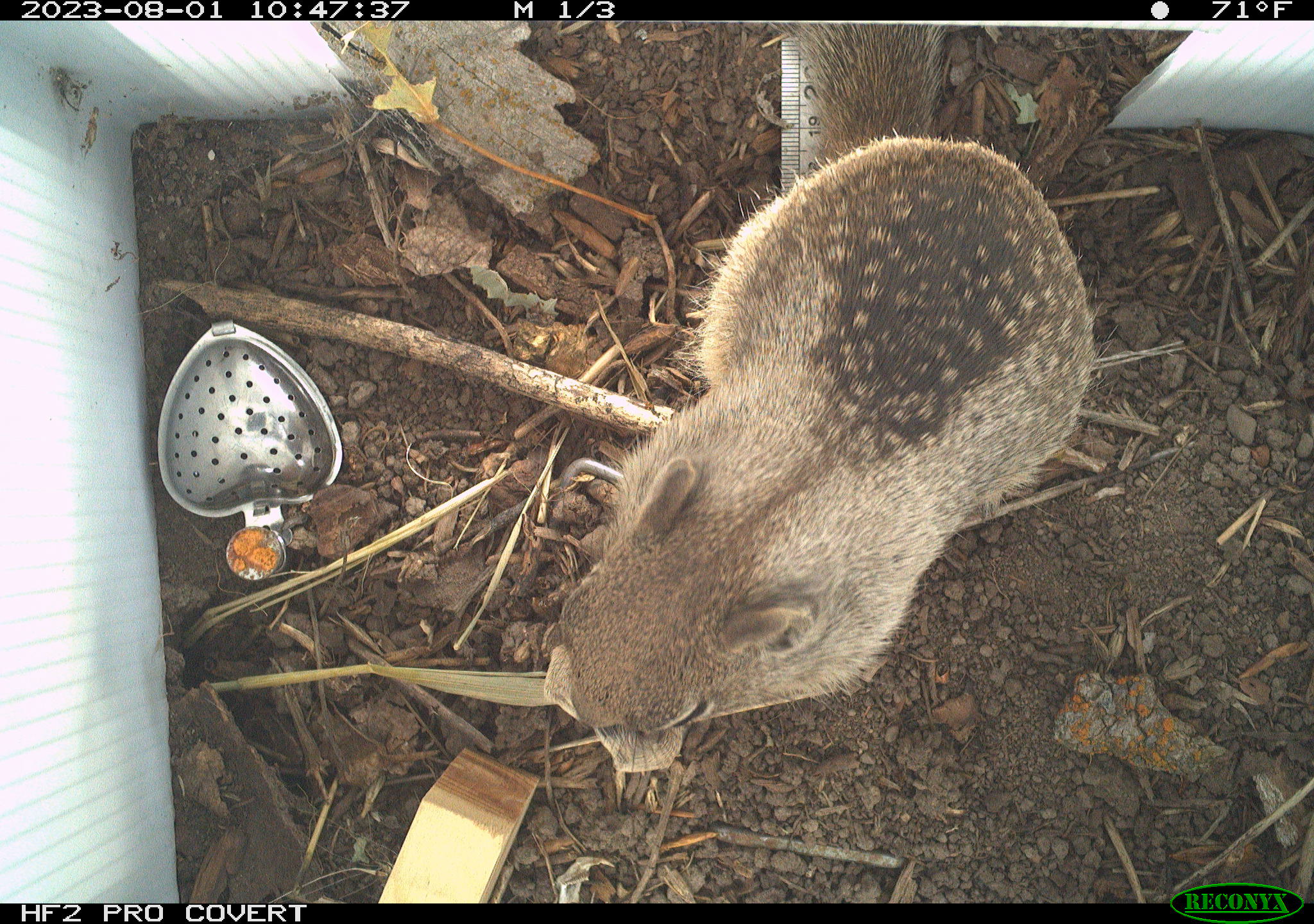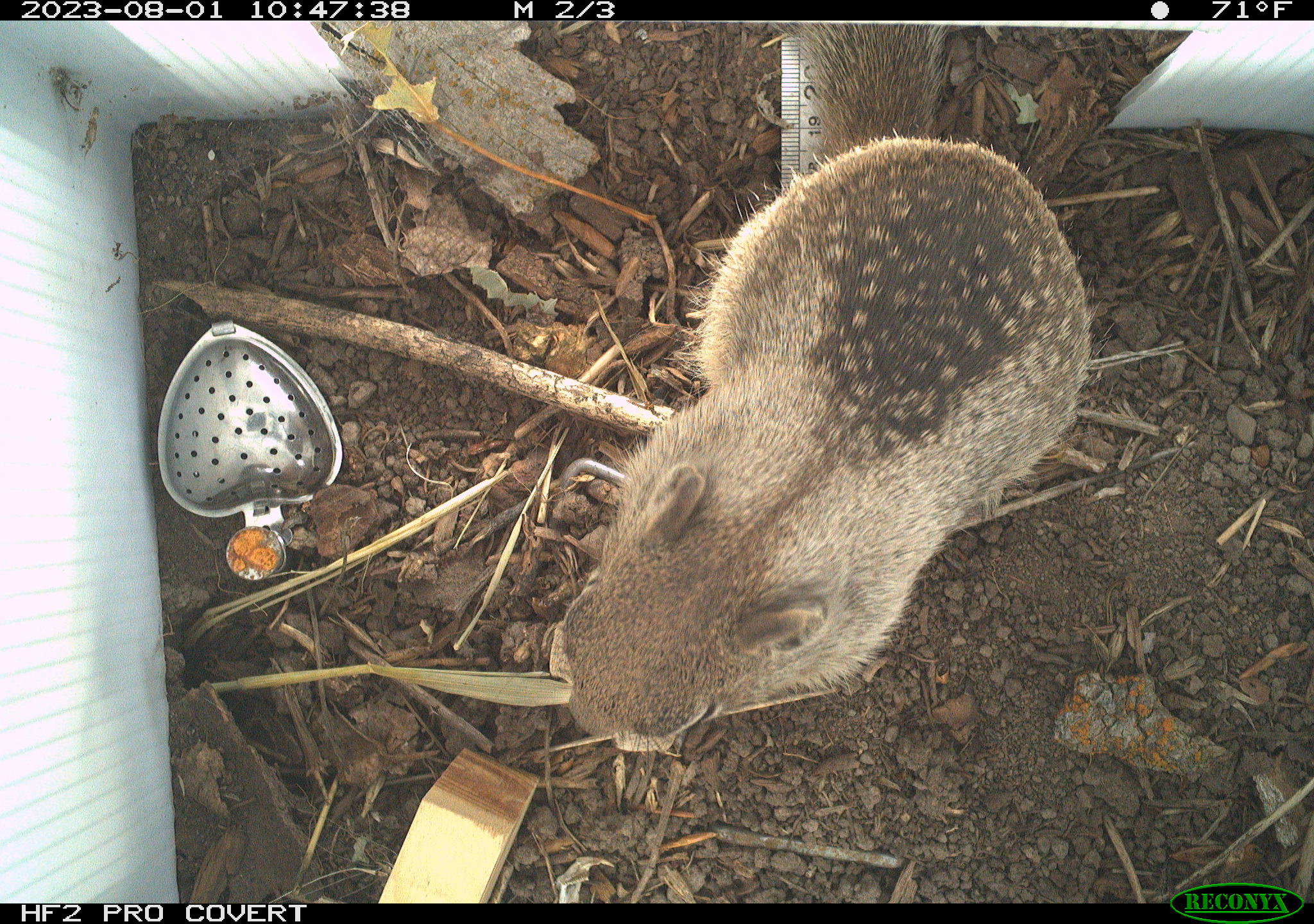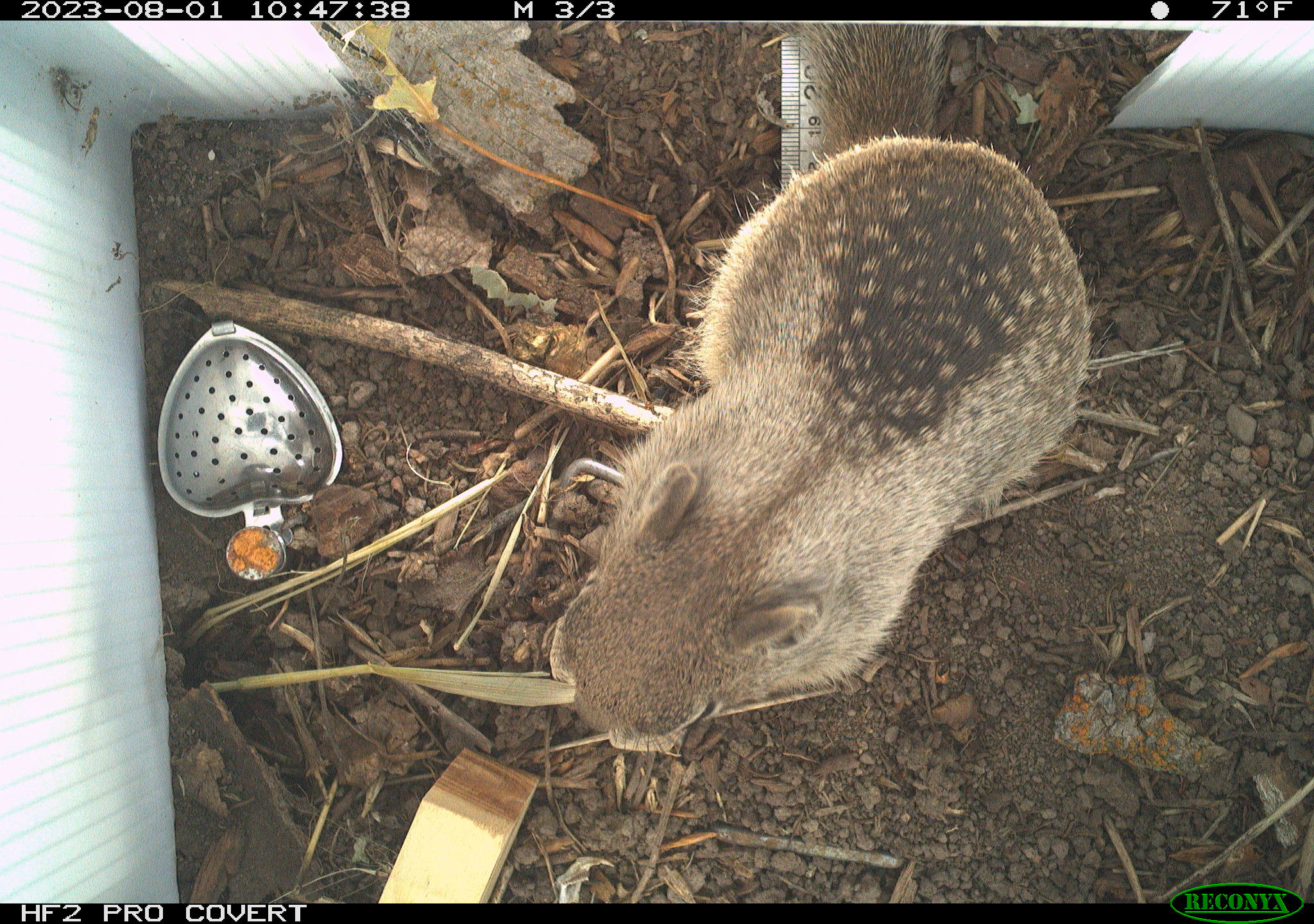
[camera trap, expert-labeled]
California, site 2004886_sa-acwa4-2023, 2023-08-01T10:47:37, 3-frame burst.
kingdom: Animalia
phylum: Chordata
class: Mammalia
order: Rodentia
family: Sciuridae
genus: Otospermophilus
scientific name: Otospermophilus beecheyi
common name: california ground squirrel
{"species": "california ground squirrel (Otospermophilus beecheyi)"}